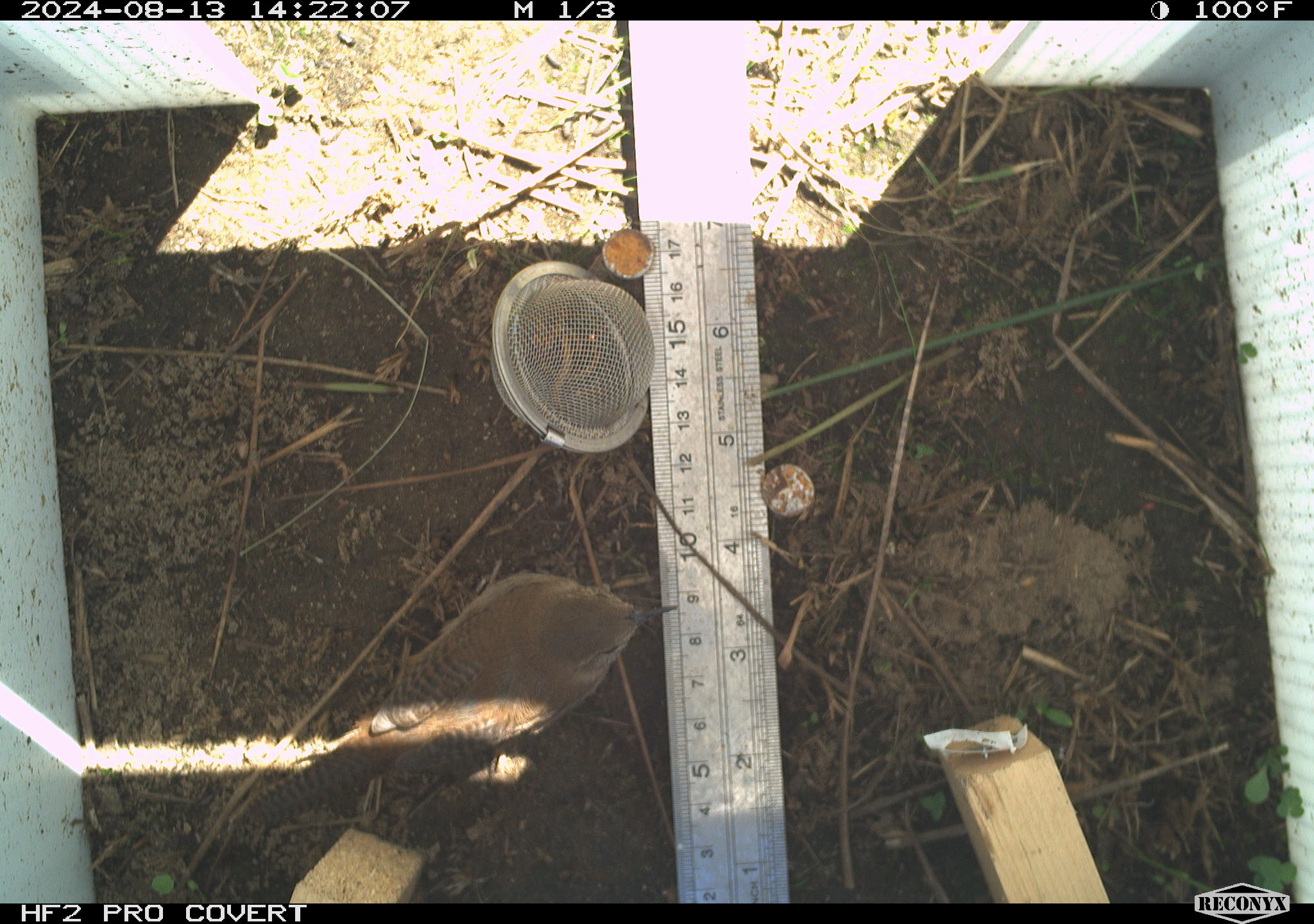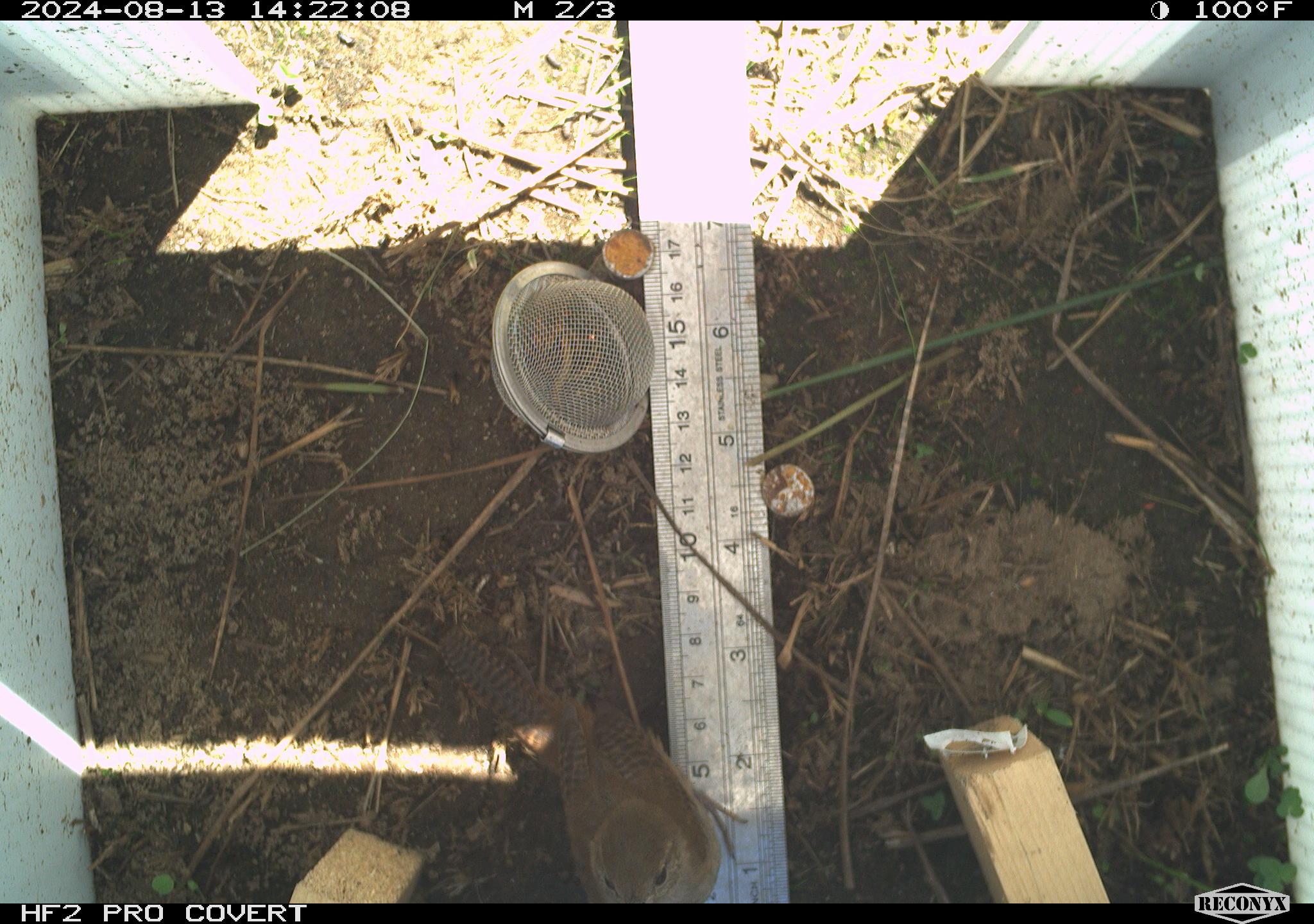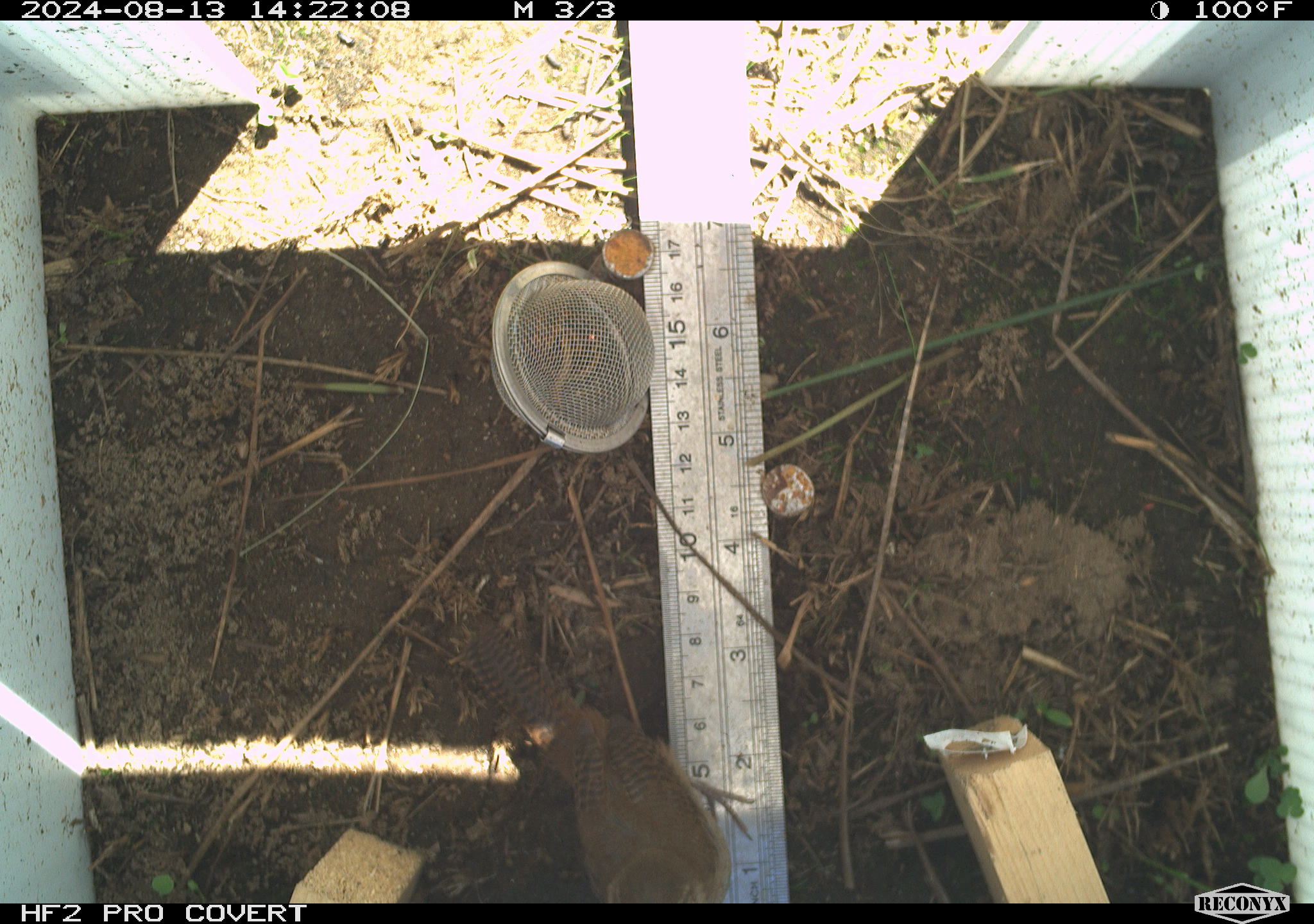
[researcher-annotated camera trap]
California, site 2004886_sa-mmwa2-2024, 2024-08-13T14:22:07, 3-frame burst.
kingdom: Animalia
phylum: Chordata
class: Aves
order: Passeriformes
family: Troglodytidae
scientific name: Troglodytidae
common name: wren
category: troglodytidae family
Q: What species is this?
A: Troglodytidae family (wren) (Troglodytidae).